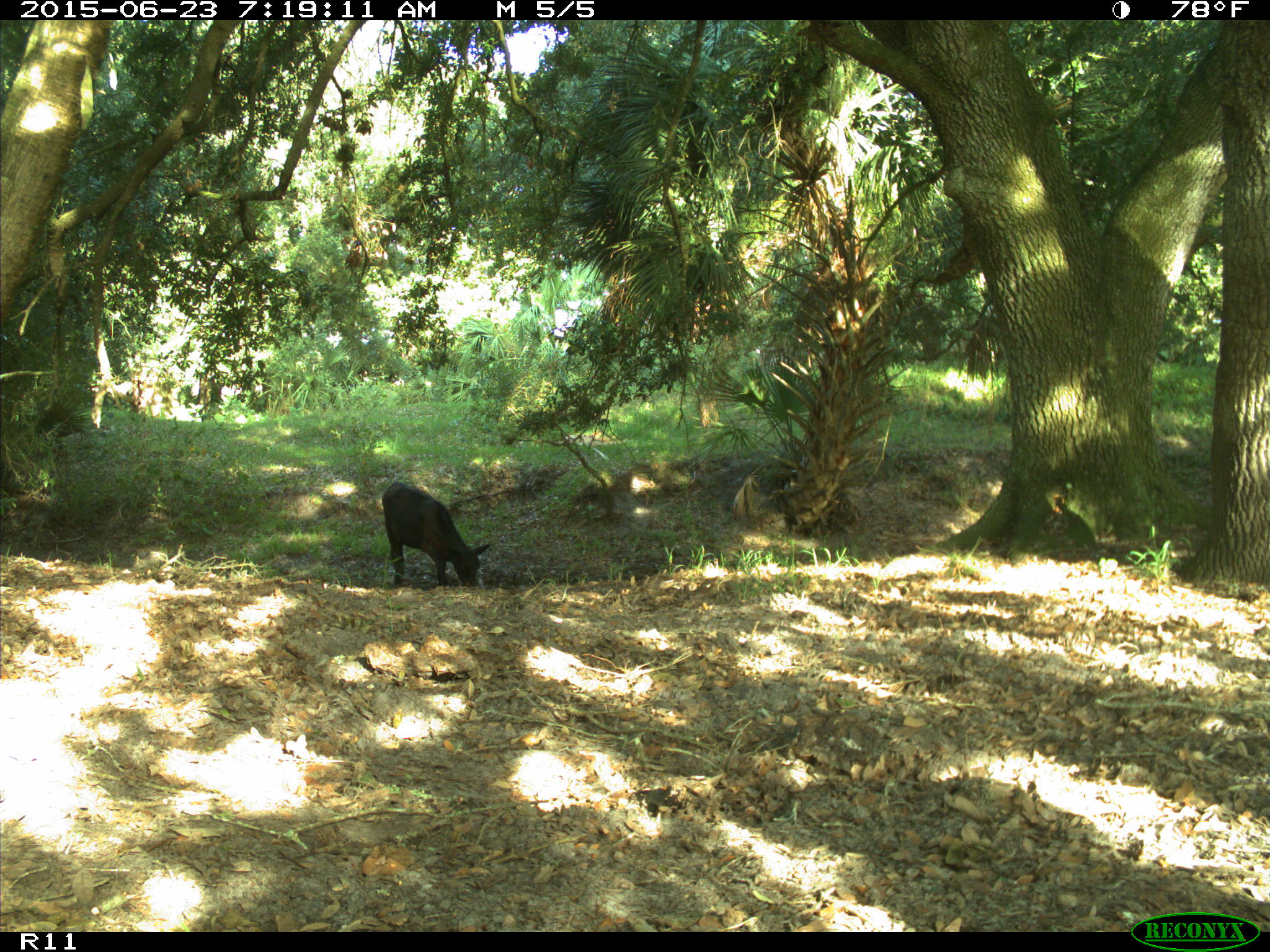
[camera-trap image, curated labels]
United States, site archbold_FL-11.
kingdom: Animalia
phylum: Chordata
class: Mammalia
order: Artiodactyla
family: Bovidae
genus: Bos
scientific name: Bos taurus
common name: domestic cow